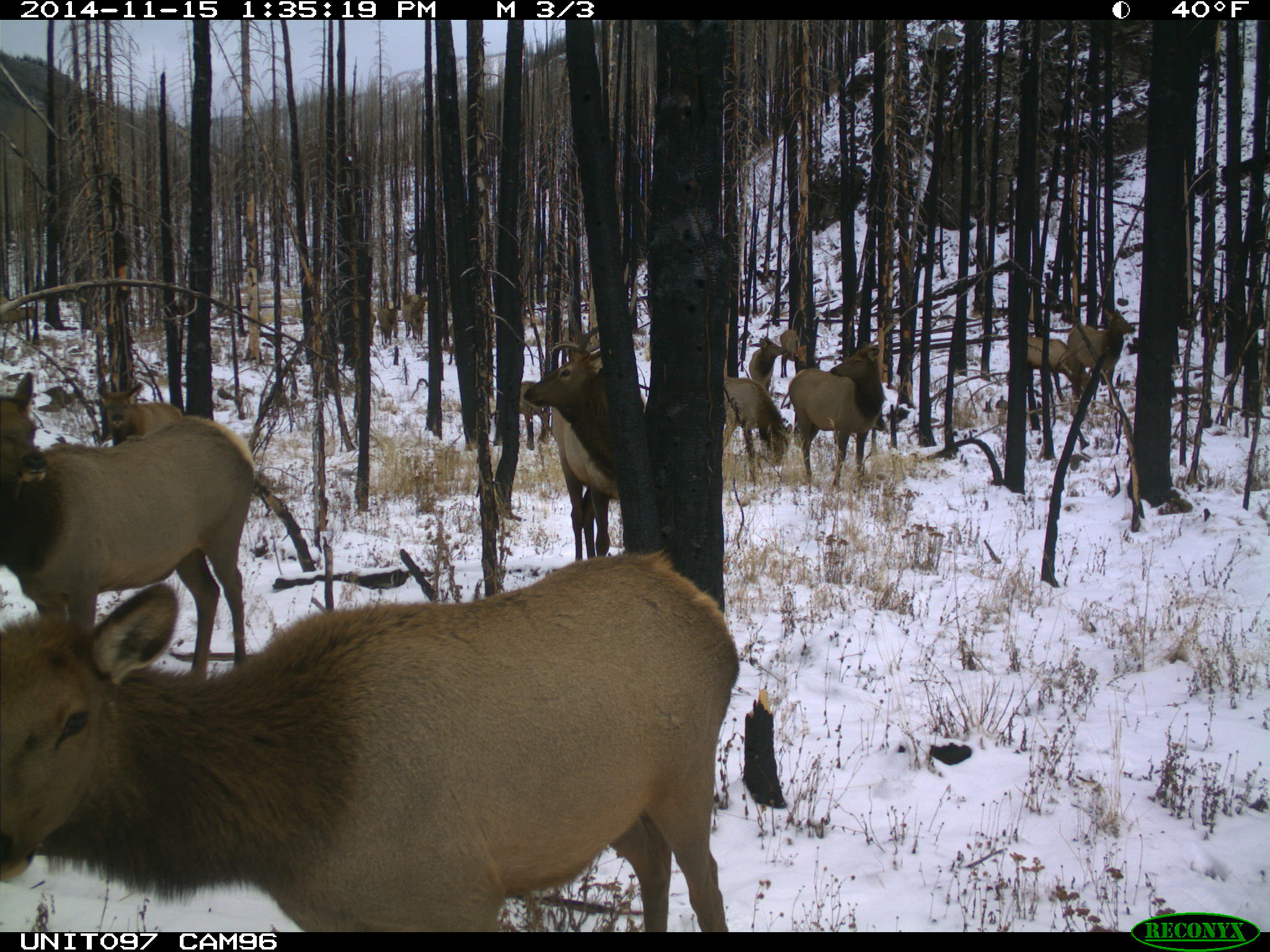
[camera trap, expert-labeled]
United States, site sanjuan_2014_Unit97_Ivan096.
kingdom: Animalia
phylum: Chordata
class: Mammalia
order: Artiodactyla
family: Cervidae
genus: Cervus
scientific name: Cervus elaphus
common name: red deer